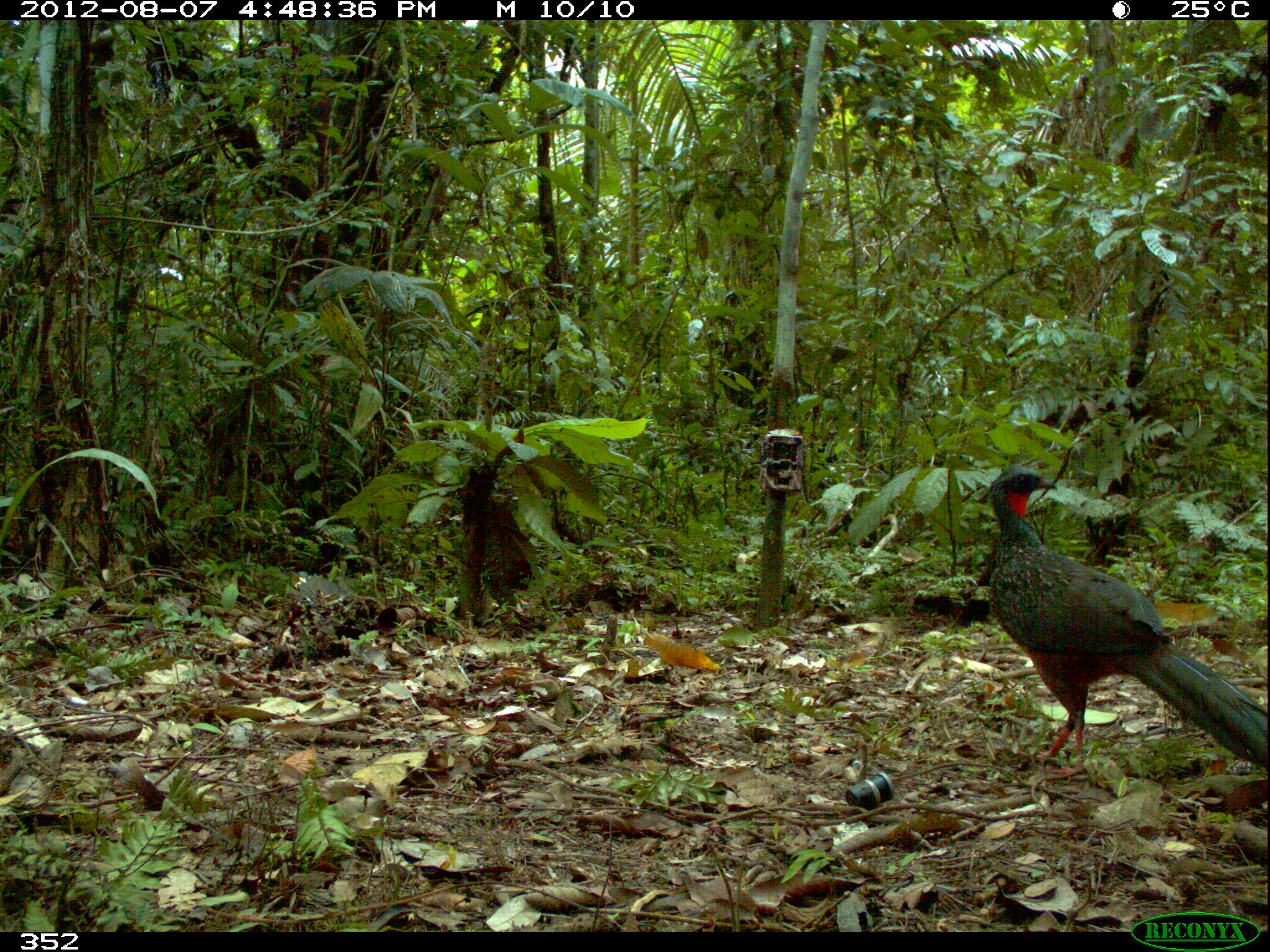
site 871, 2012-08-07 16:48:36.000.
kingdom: Animalia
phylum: Chordata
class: Aves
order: Galliformes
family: Cracidae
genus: Penelope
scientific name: Penelope jacquacu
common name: spix's guan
Penelope jacquacu (spix's guan).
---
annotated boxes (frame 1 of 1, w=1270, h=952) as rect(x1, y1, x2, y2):
penelope jacquacu: rect(987, 466, 1268, 775)